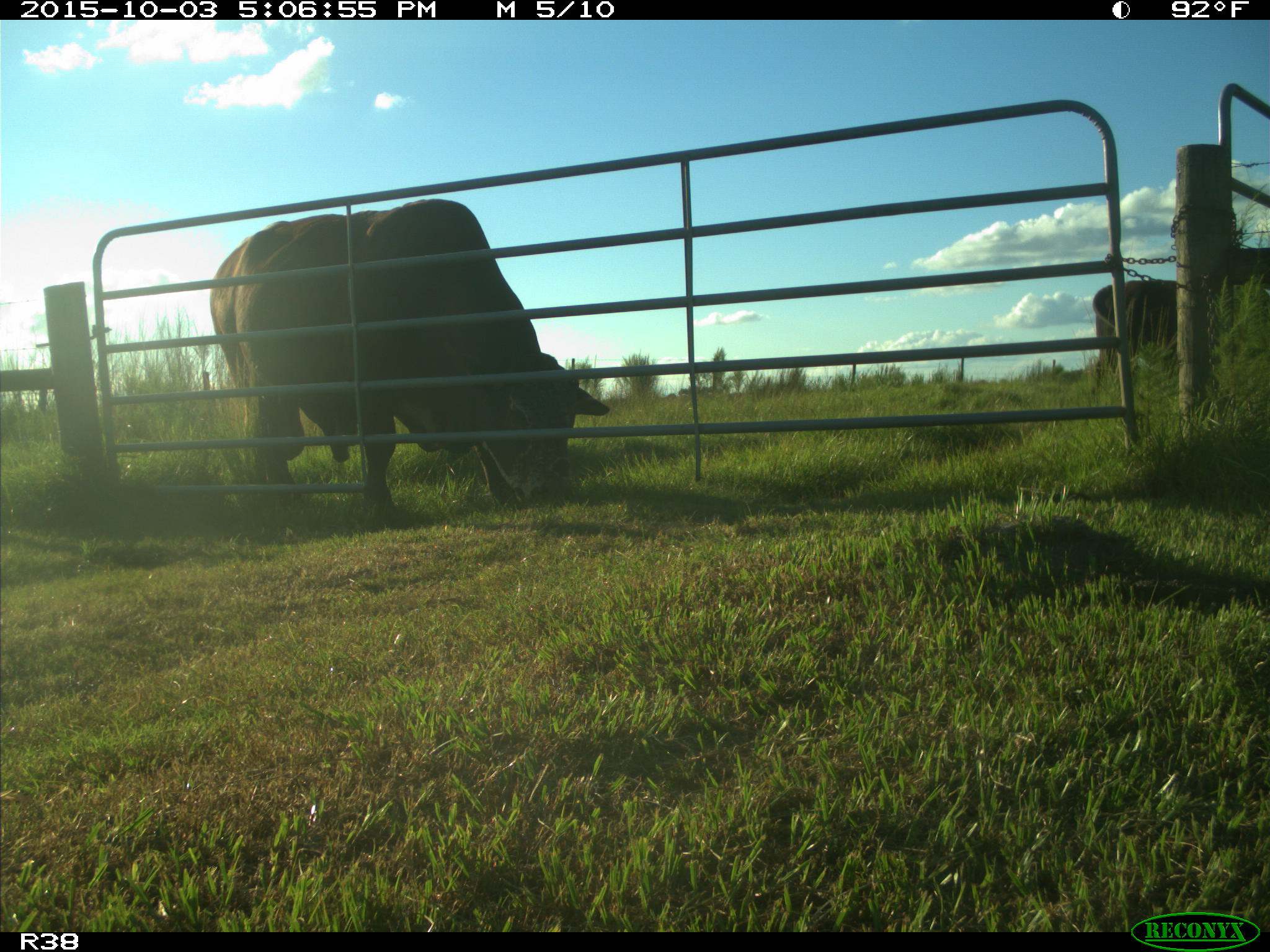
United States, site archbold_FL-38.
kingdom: Animalia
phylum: Chordata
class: Mammalia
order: Artiodactyla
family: Bovidae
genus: Bos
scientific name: Bos taurus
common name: domestic cow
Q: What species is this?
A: Bos taurus (domestic cow).